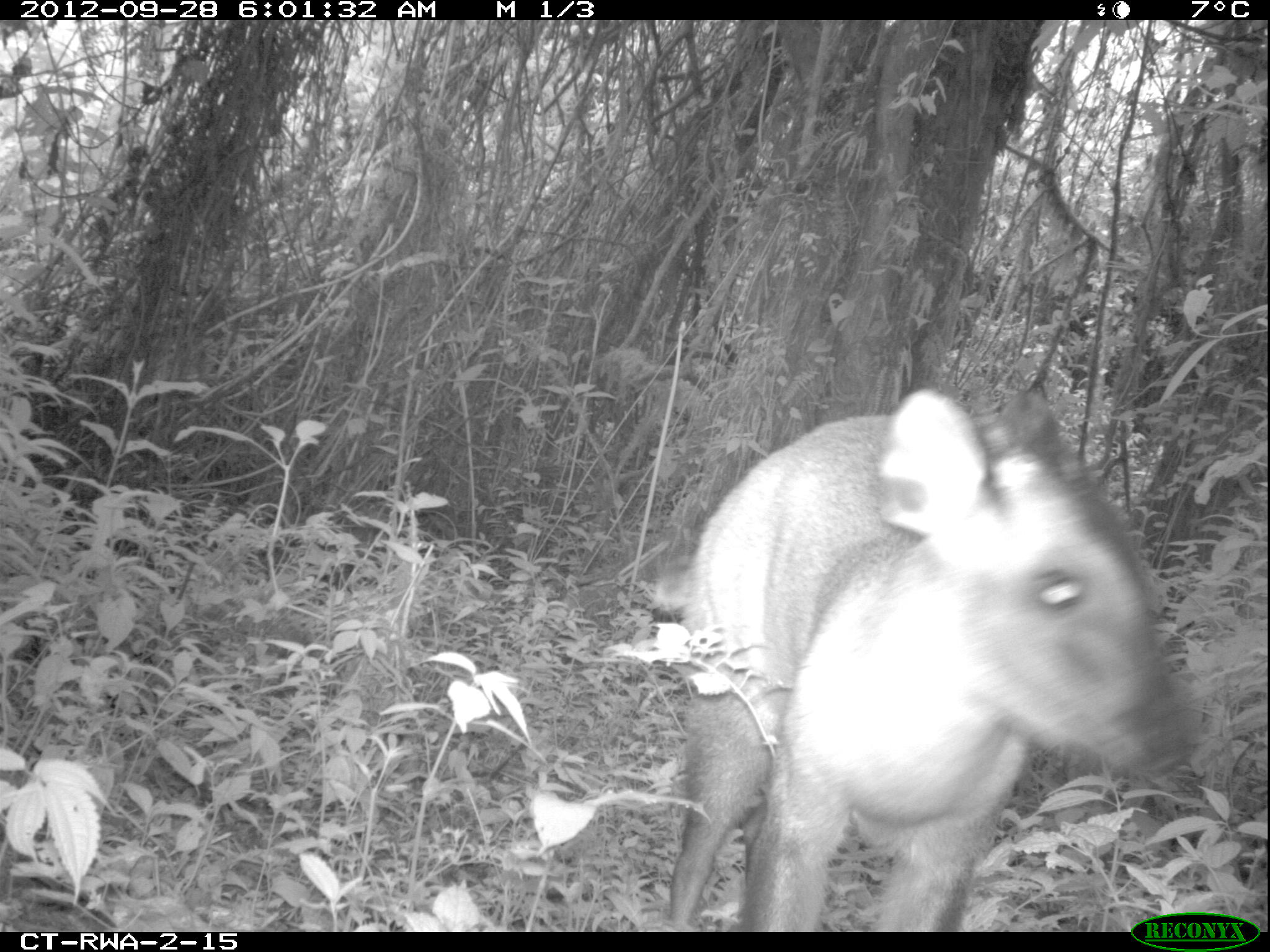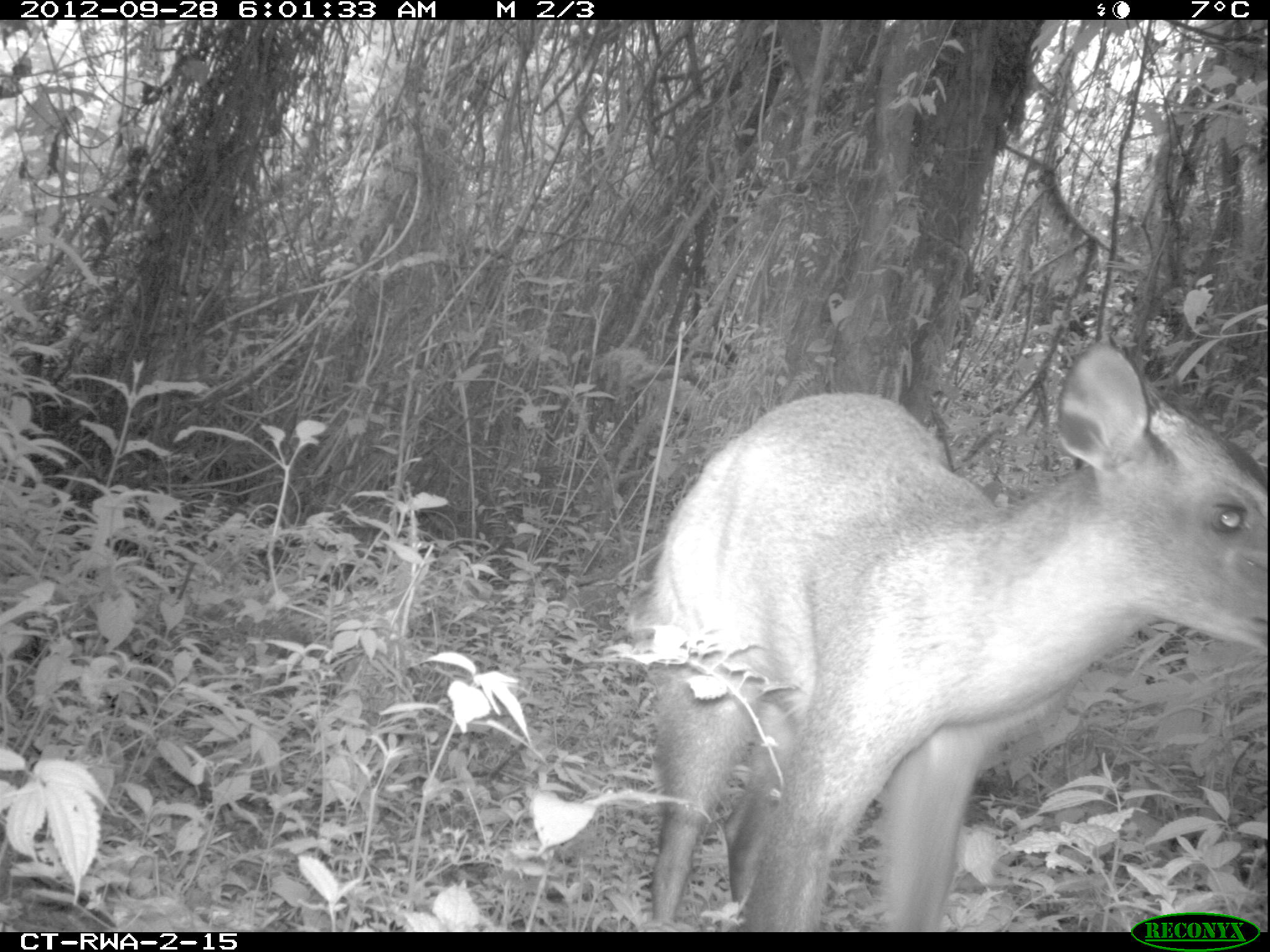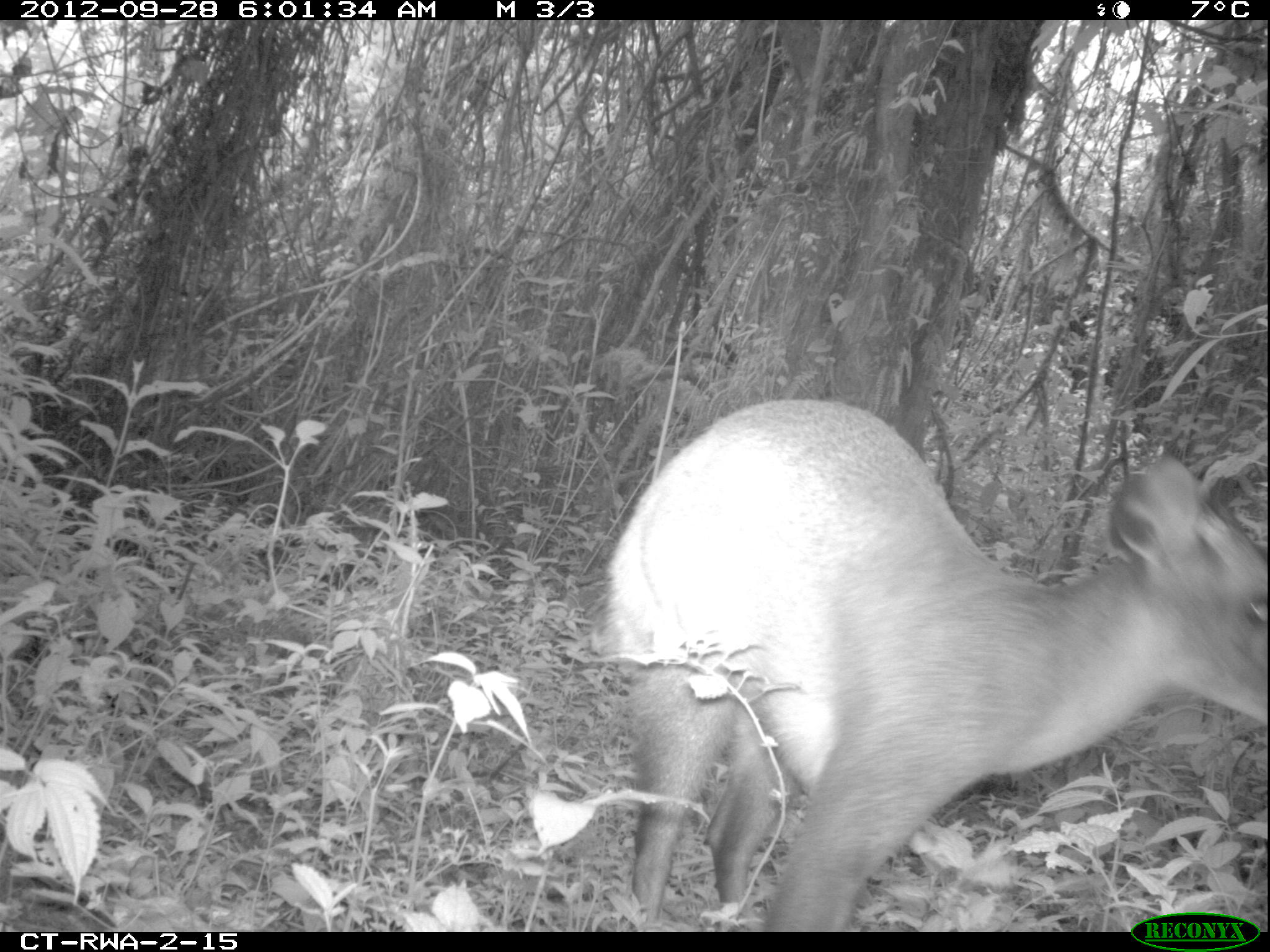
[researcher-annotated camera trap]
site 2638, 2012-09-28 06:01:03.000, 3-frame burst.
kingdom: Animalia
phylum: Chordata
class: Mammalia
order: Artiodactyla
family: Bovidae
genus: Cephalophus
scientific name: Cephalophus nigrifrons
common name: black-fronted duiker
Cephalophus nigrifrons (black-fronted duiker), count 1.